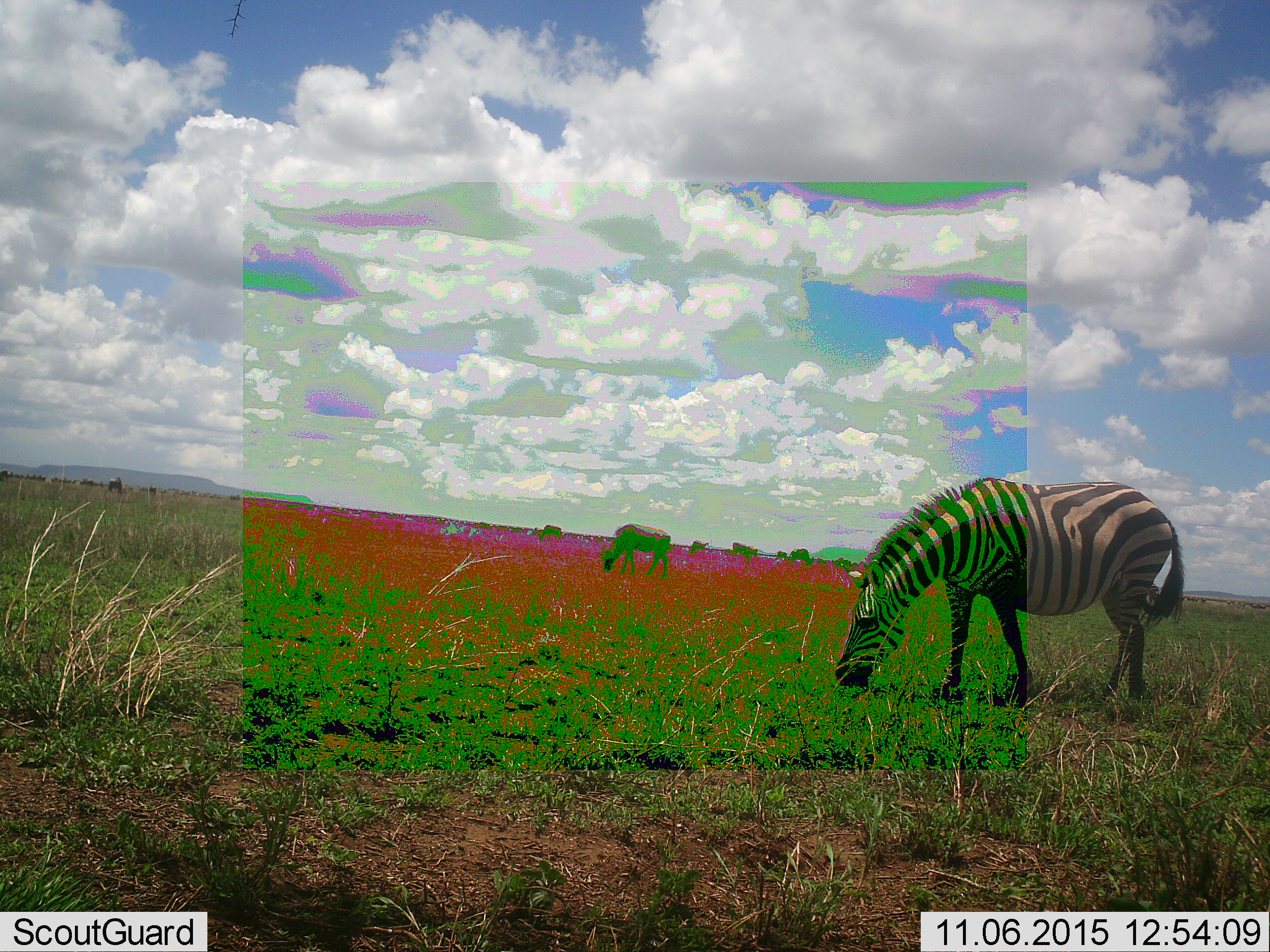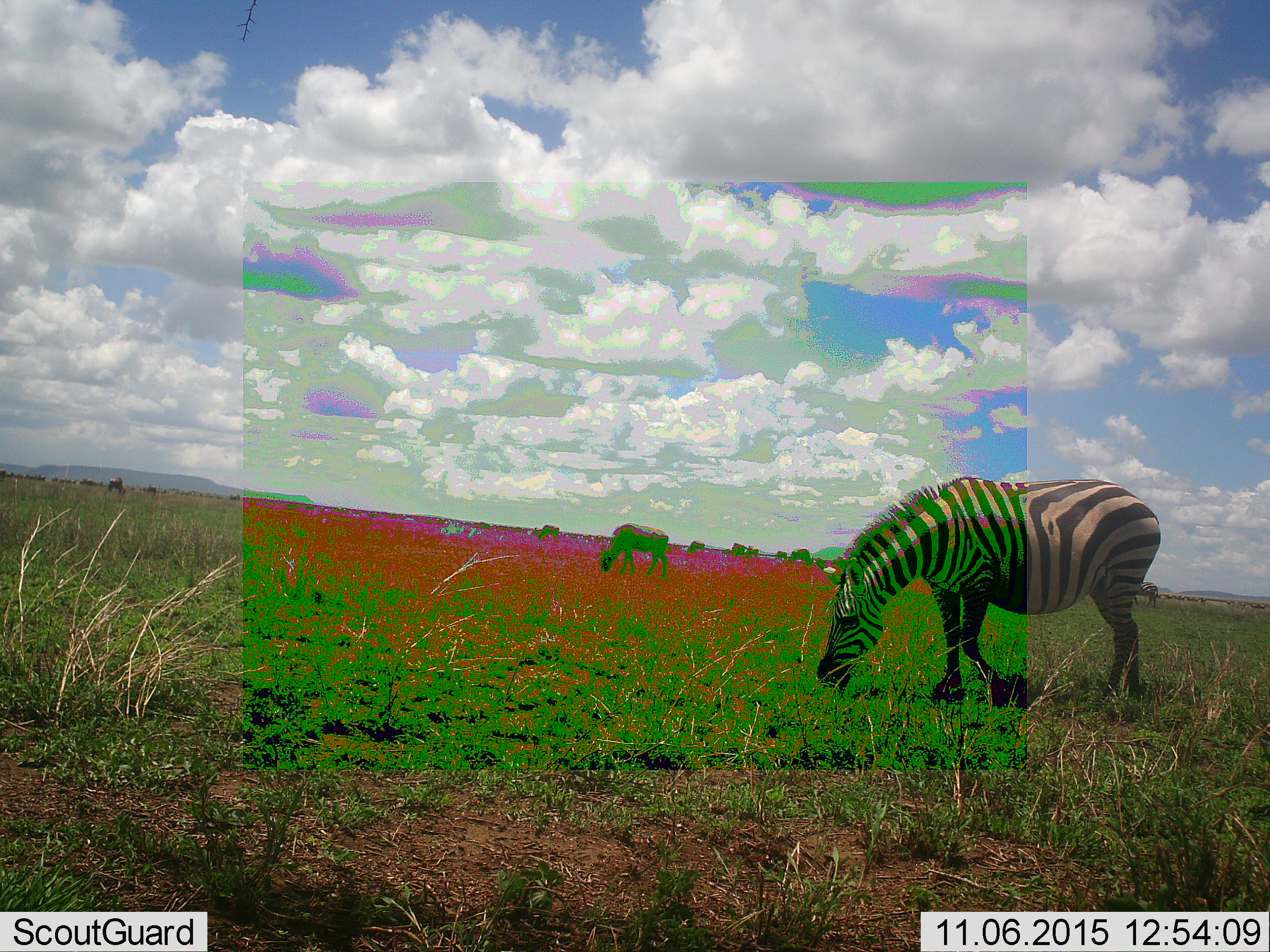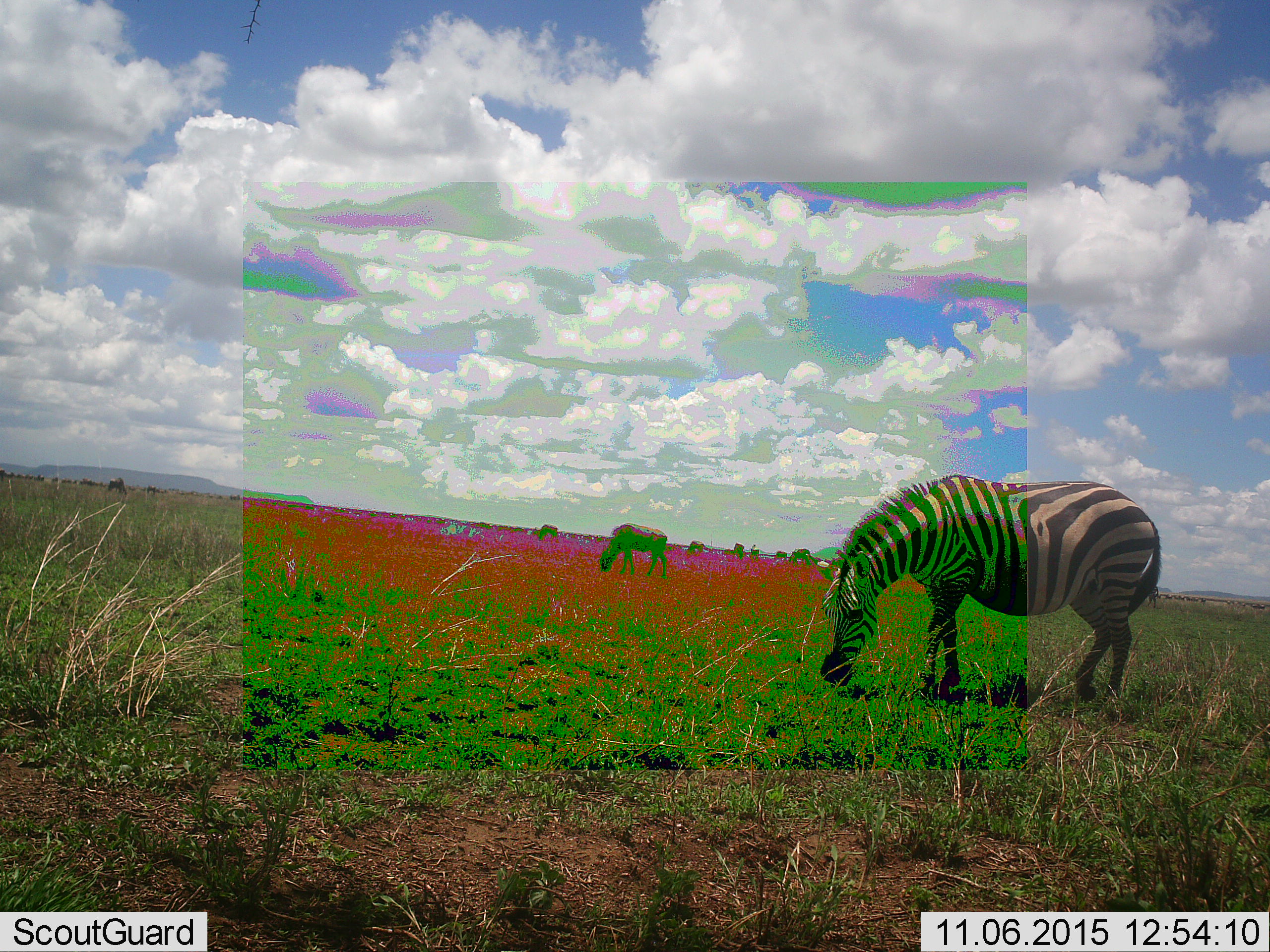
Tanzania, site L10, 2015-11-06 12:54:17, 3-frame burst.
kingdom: Animalia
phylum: Chordata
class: Mammalia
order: Perissodactyla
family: Equidae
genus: Equus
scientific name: Equus quagga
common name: plains zebra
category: zebra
Zebra (plains zebra) (Equus quagga), count 2. Behavior (volunteer vote fractions): standing 33%, resting 0%, moving 22%, interacting 0%. Young present (vote fraction): 0%. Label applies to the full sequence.